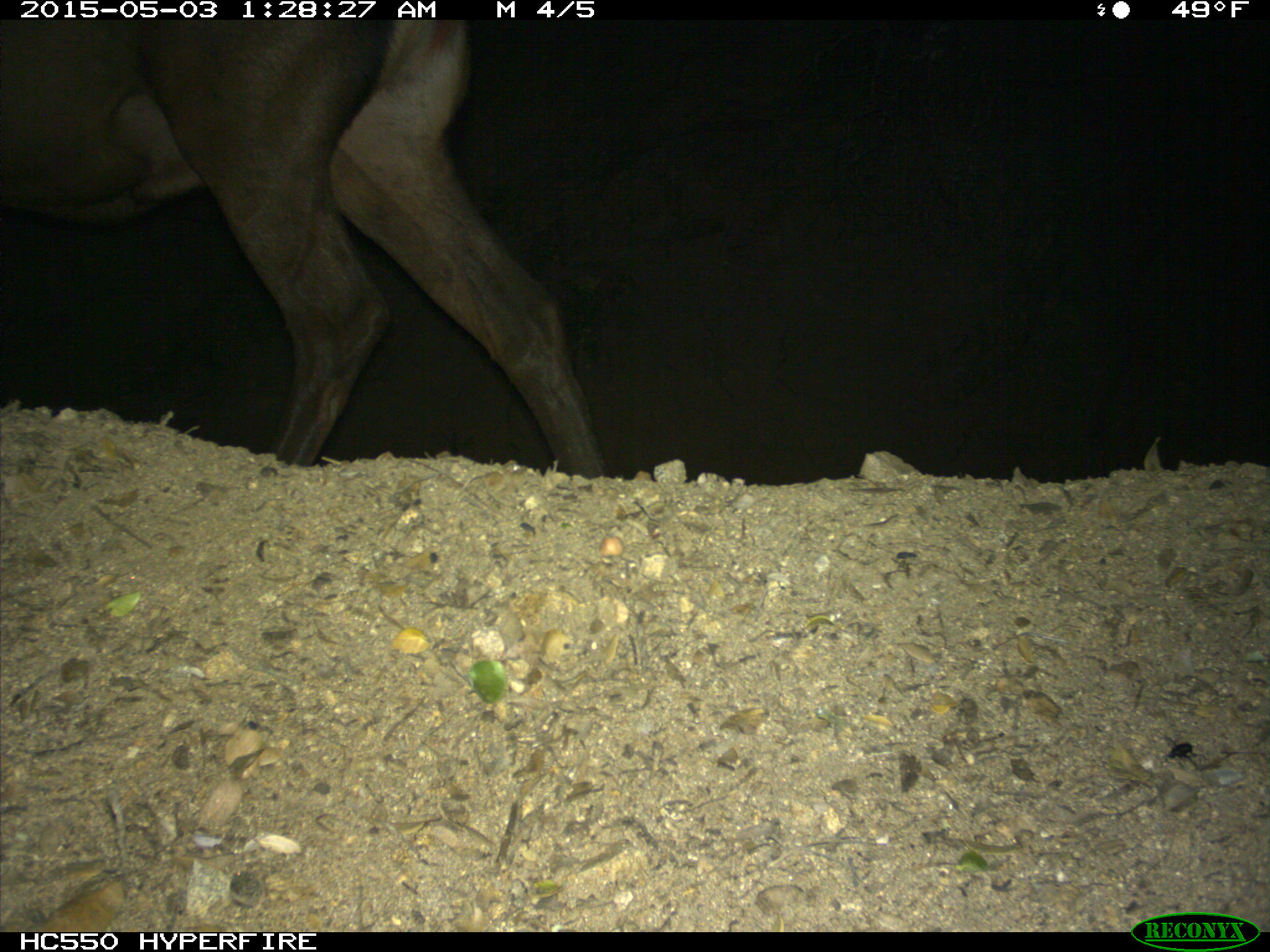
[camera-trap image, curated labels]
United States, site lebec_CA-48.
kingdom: Animalia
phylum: Chordata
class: Mammalia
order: Artiodactyla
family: Cervidae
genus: Cervus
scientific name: Cervus canadensis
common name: elk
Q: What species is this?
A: Cervus canadensis (elk).